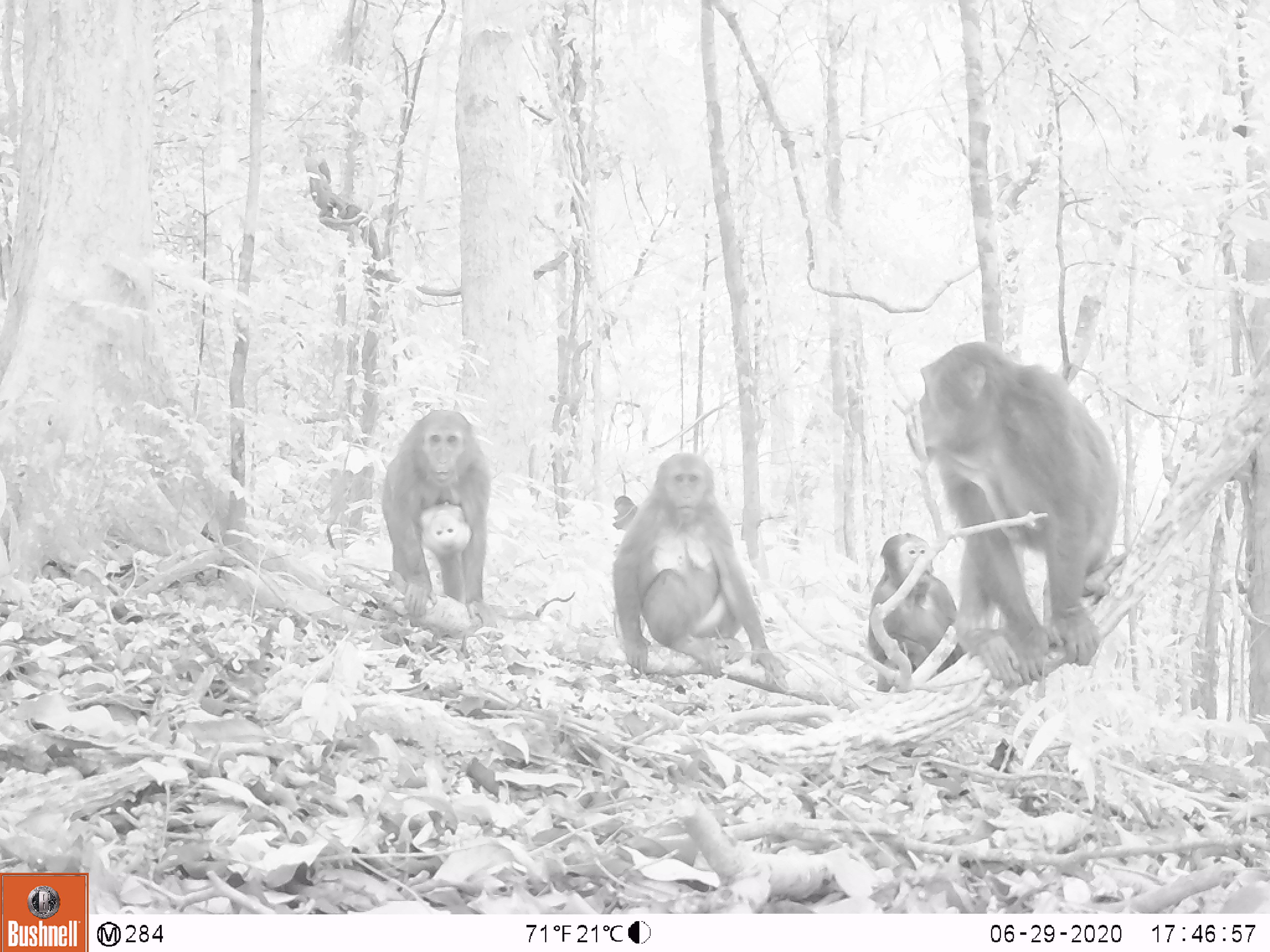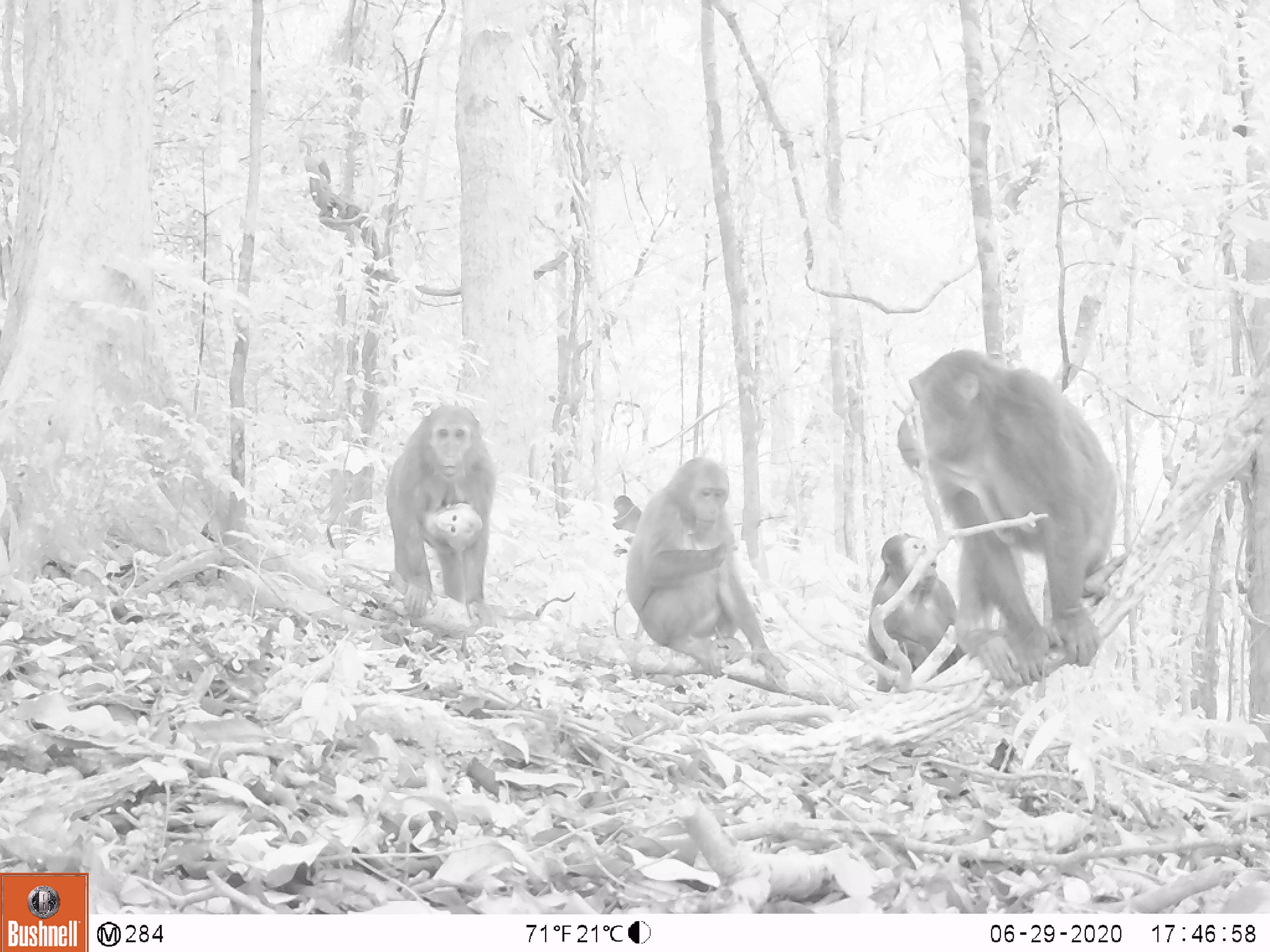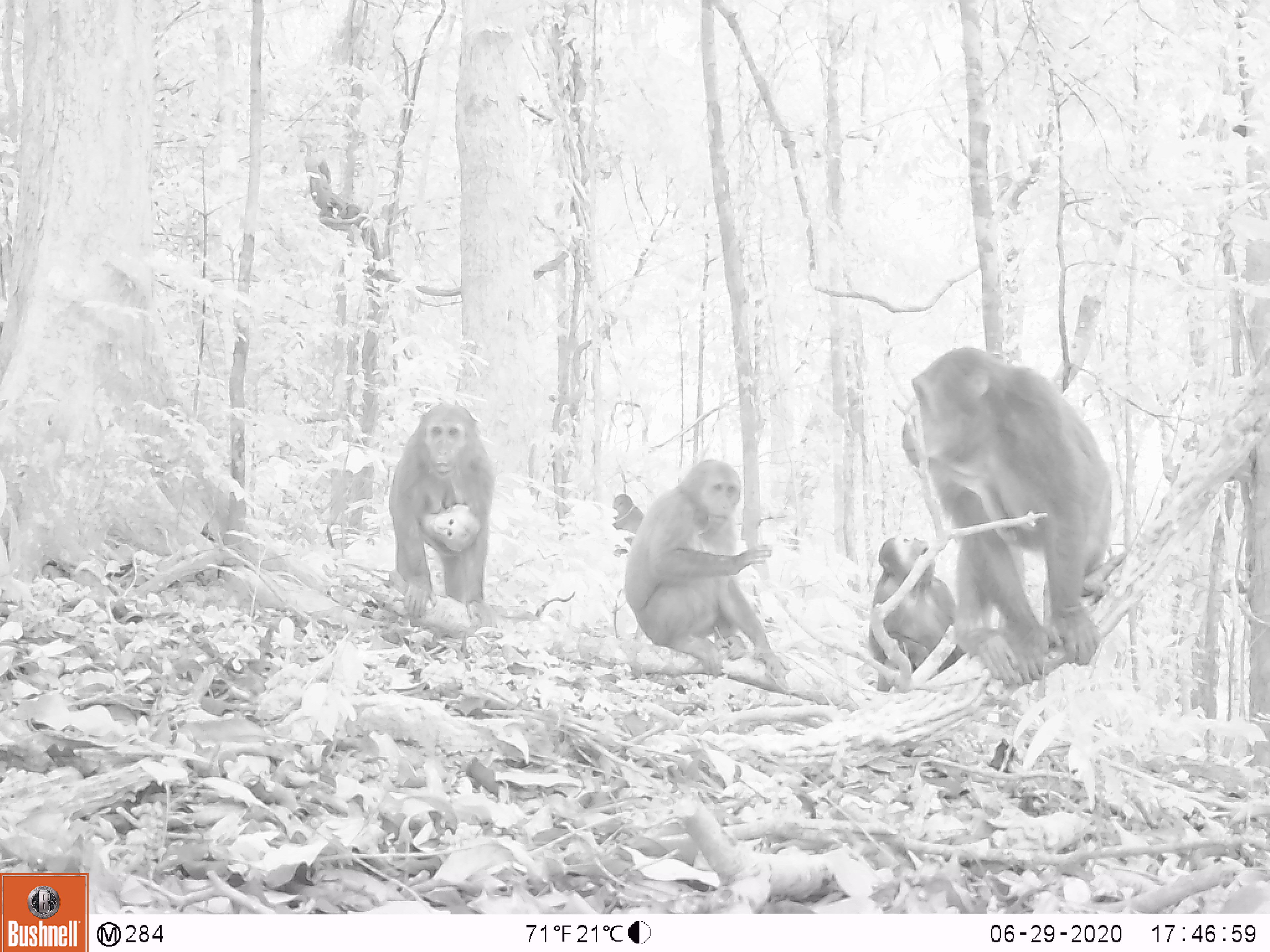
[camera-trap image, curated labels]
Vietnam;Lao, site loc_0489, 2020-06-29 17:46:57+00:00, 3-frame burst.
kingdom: Animalia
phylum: Chordata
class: Mammalia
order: Primates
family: Cercopithecidae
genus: Macaca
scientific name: Macaca arctoides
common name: stump-tailed macaque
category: stump tailed macaque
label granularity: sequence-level